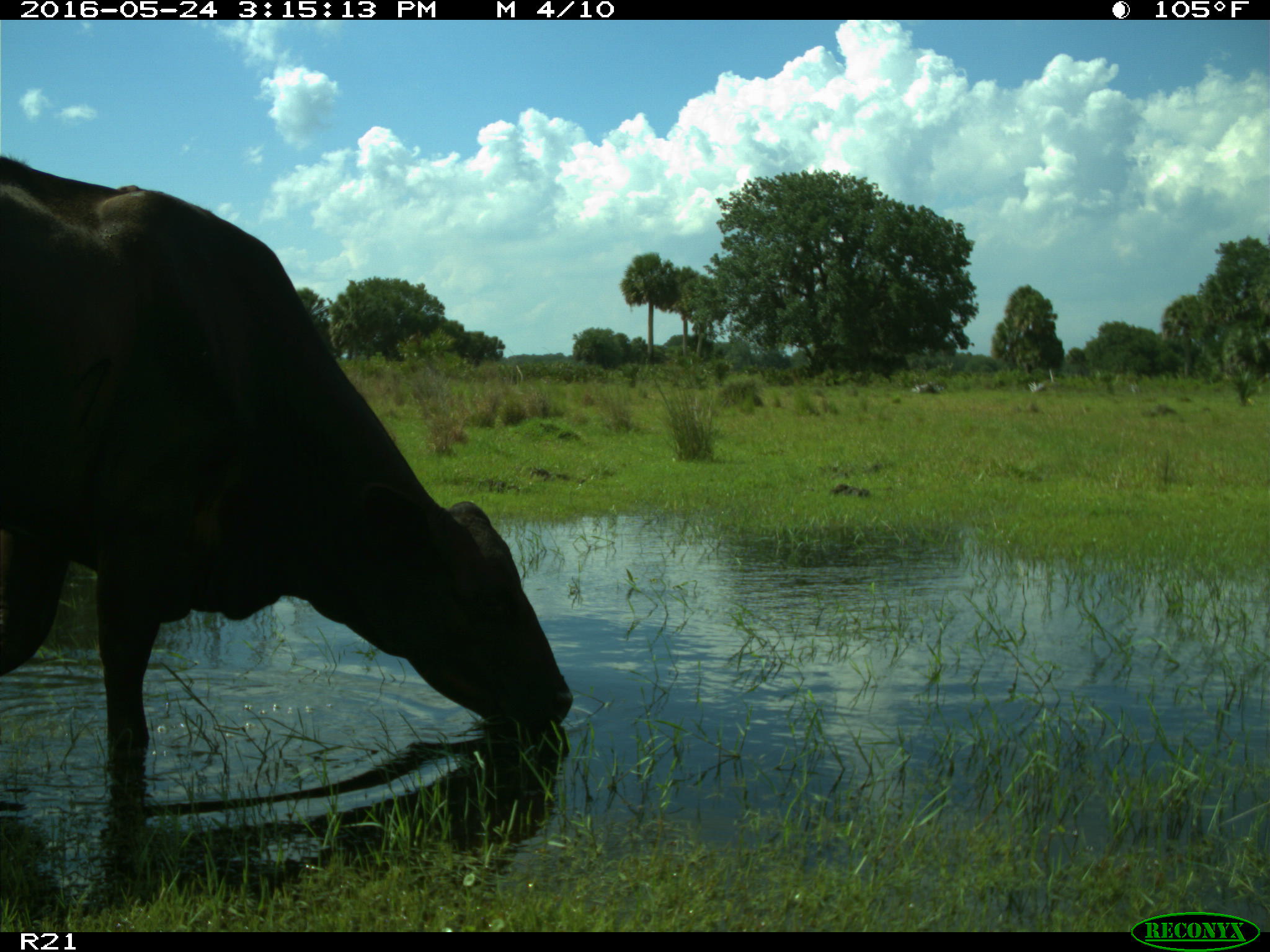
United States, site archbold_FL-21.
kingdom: Animalia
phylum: Chordata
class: Mammalia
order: Artiodactyla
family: Bovidae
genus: Bos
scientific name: Bos taurus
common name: domestic cow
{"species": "Bos taurus (domestic cow)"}